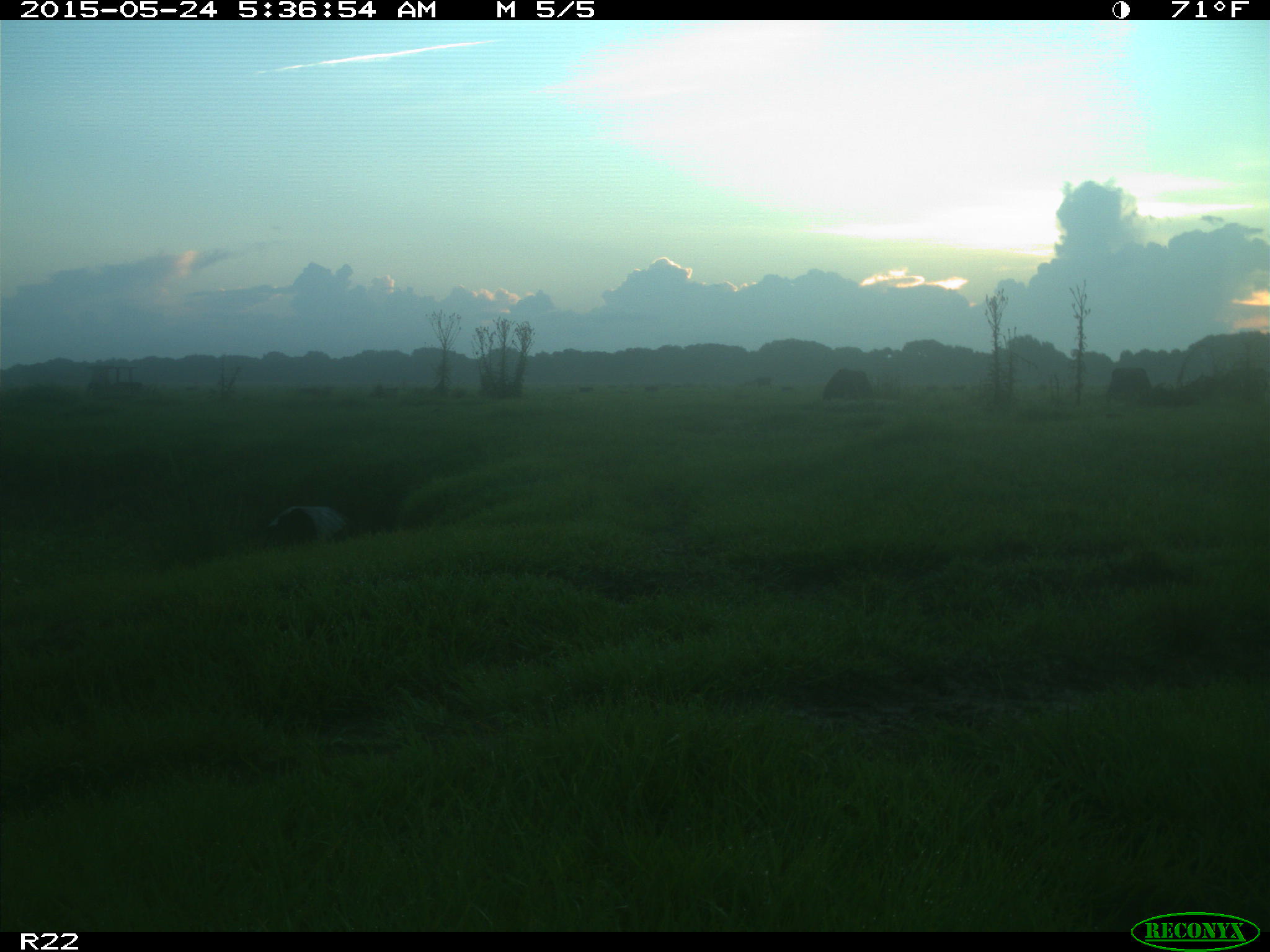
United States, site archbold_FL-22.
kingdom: Animalia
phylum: Chordata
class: Mammalia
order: Artiodactyla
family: Bovidae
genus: Bos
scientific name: Bos taurus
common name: domestic cow